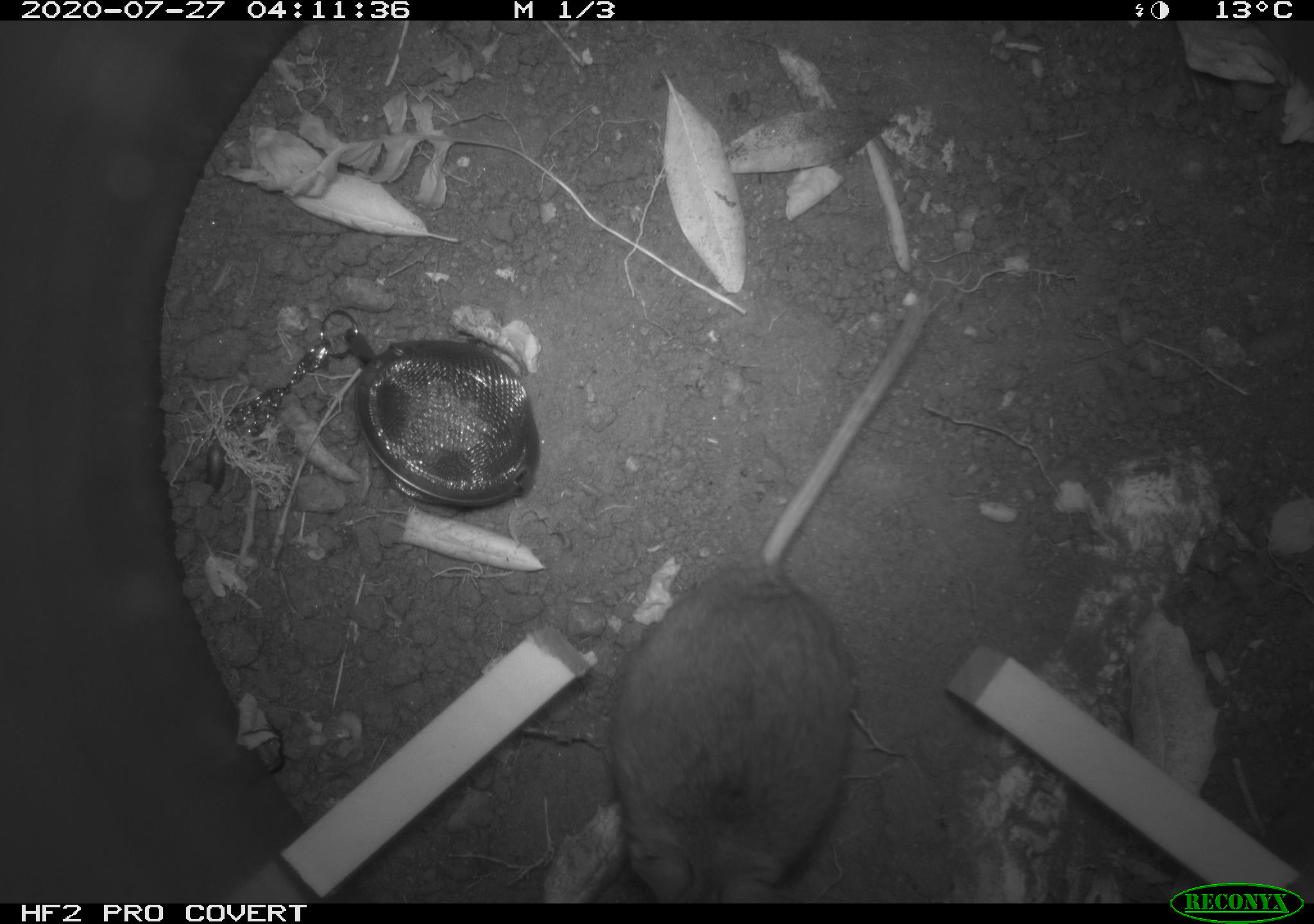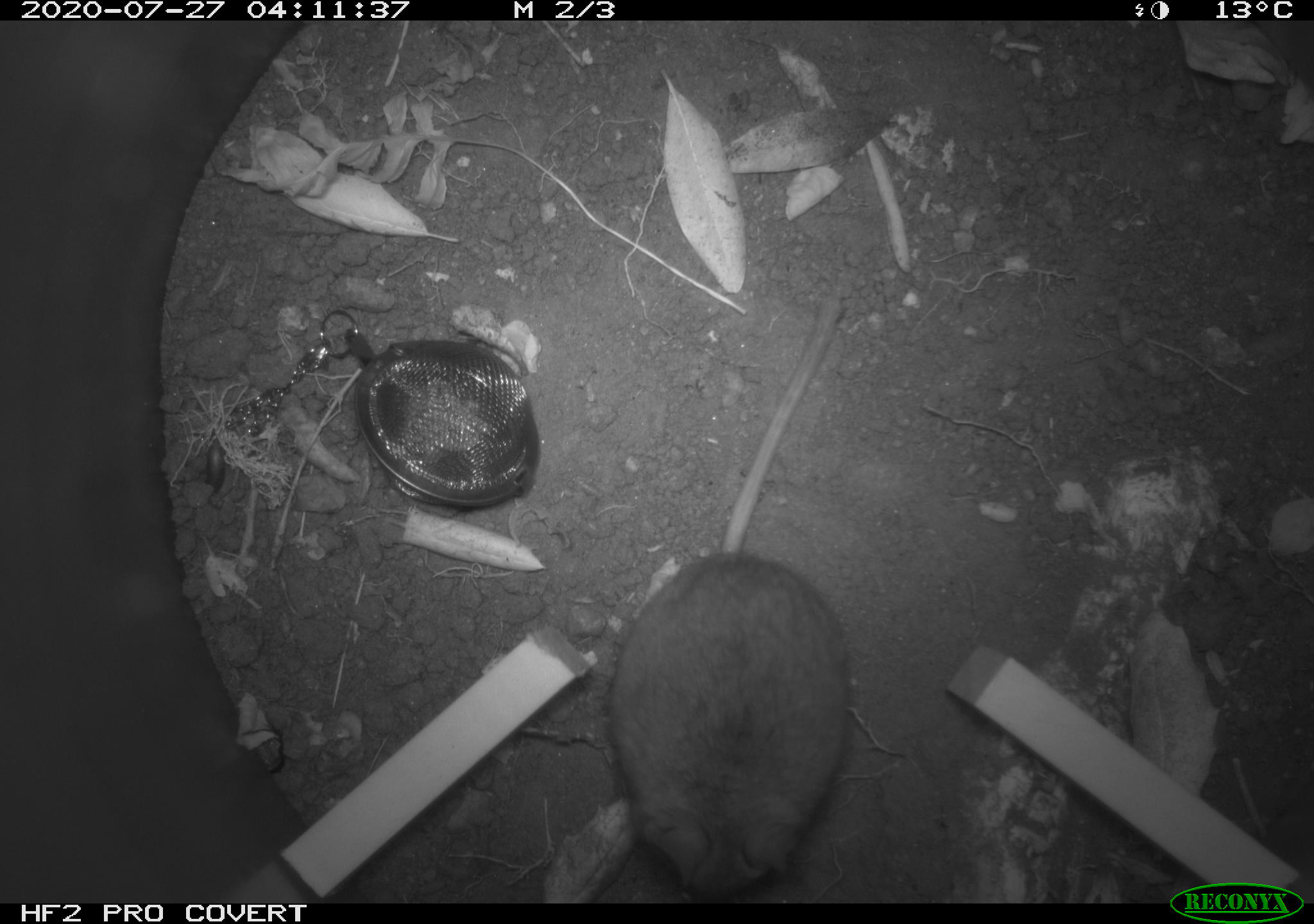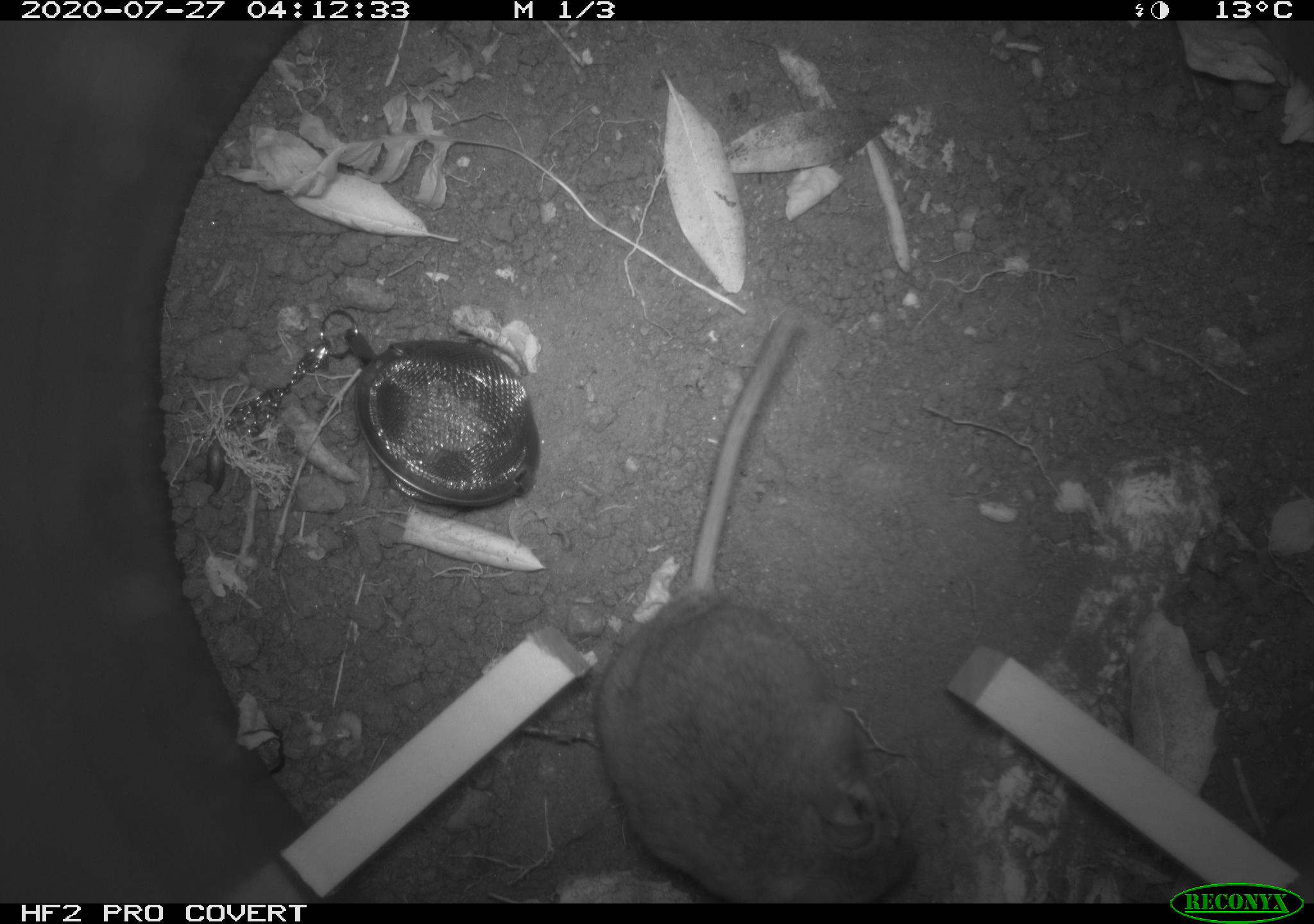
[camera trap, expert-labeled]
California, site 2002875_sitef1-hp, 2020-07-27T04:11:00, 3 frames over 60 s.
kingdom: Animalia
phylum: Chordata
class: Mammalia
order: Rodentia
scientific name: Rodentia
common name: rodent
Rodent (Rodentia).